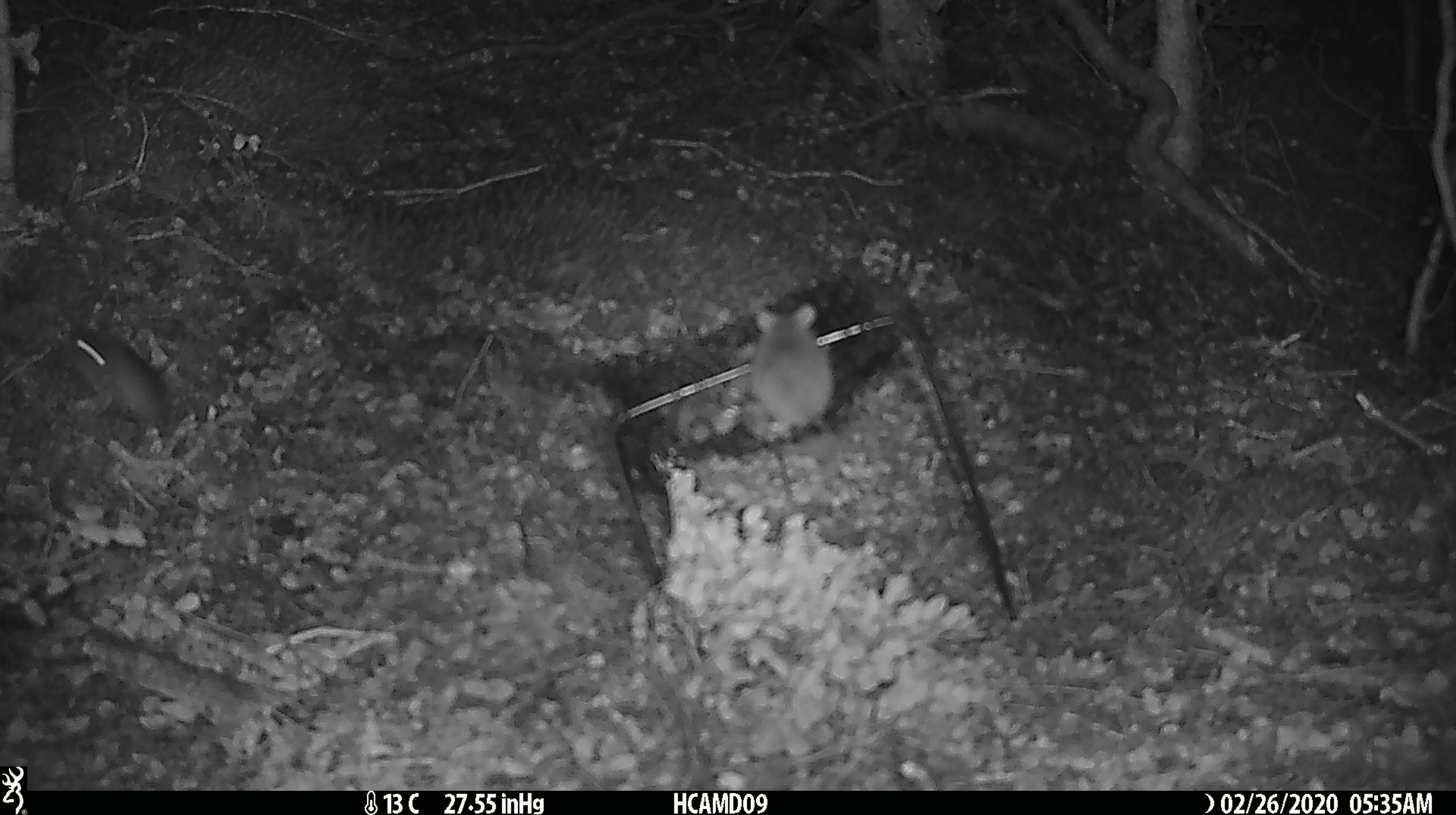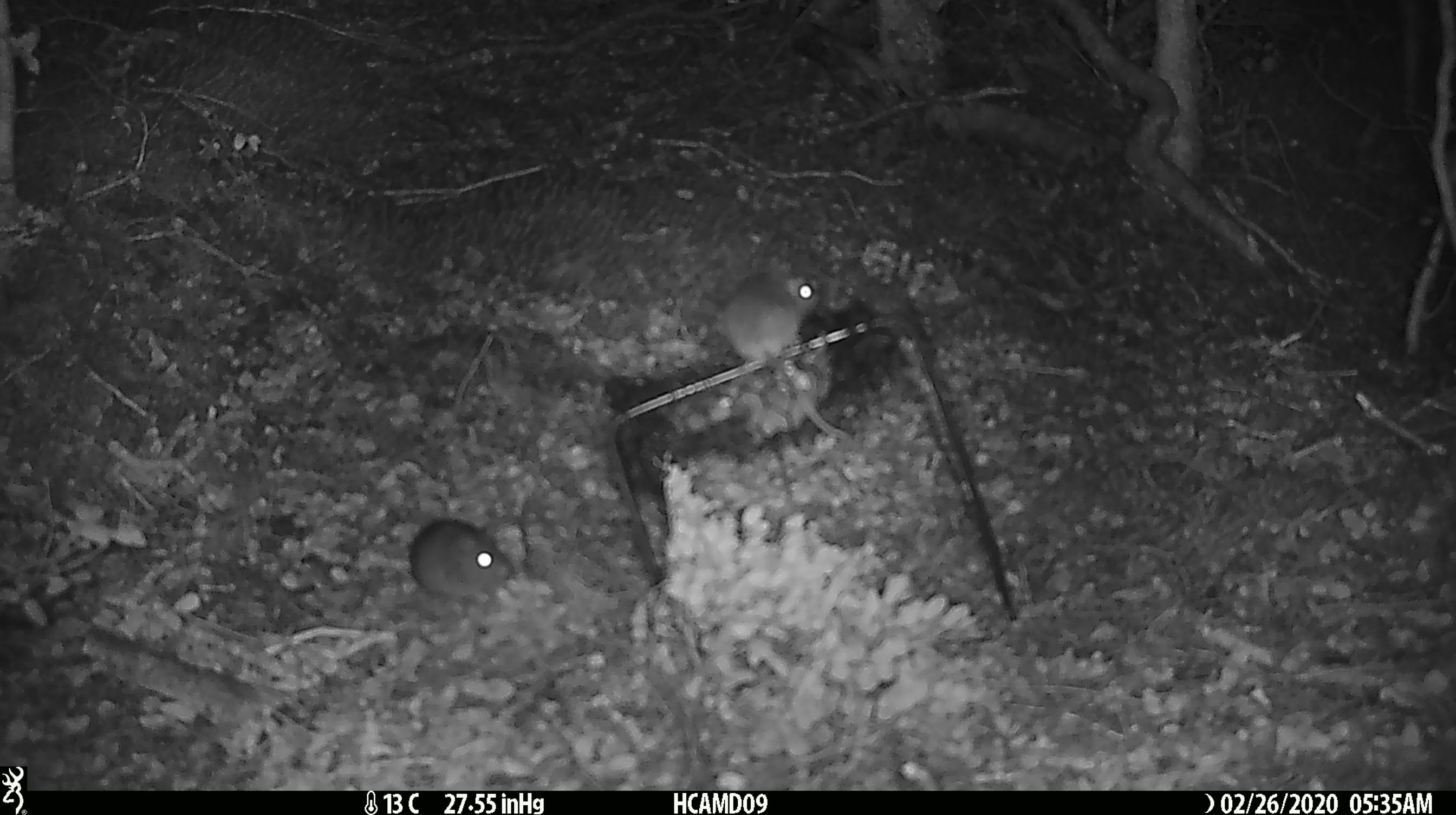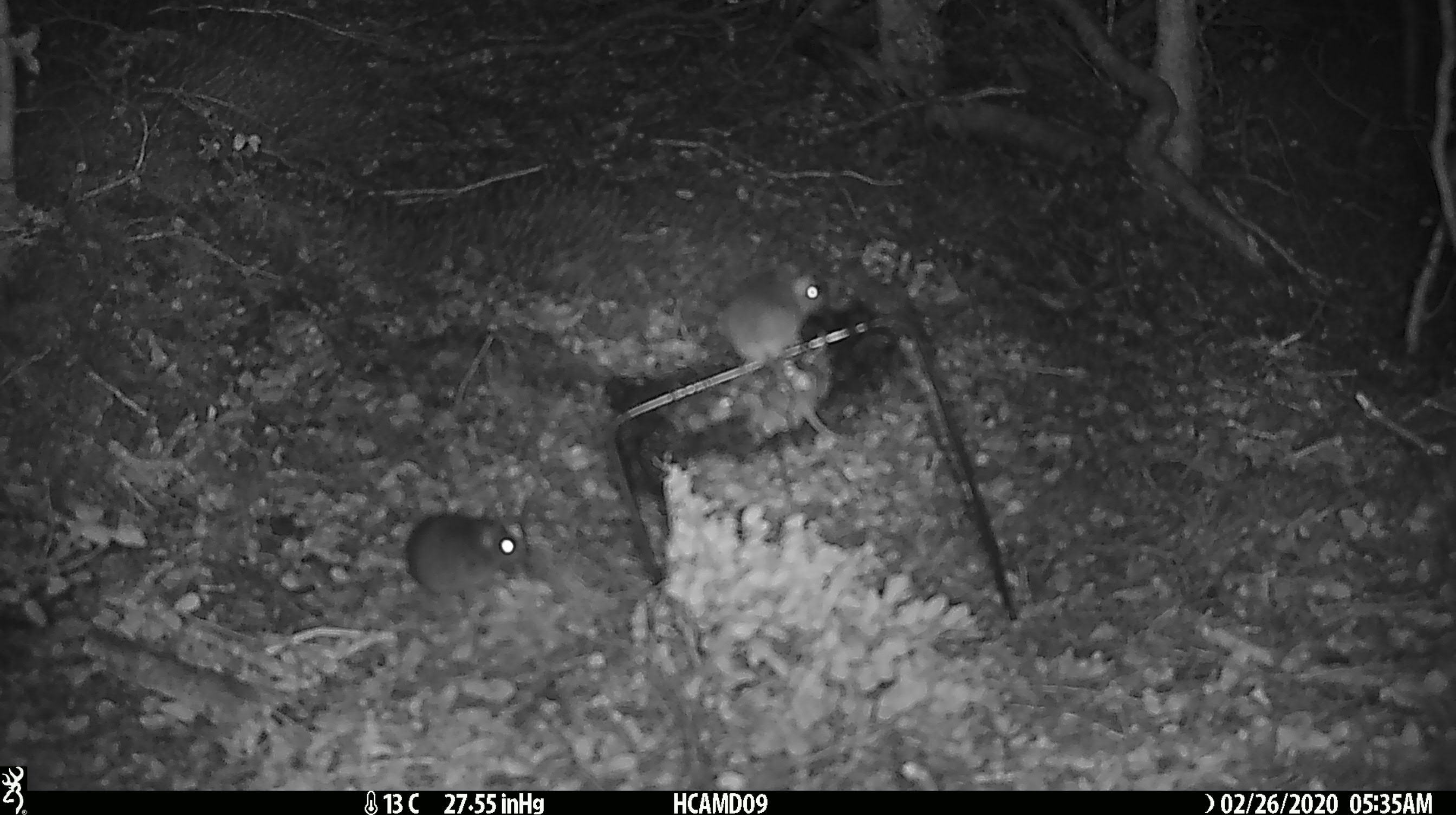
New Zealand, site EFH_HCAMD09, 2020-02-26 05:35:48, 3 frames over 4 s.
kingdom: Animalia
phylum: Chordata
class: Mammalia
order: Rodentia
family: Muridae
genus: Mus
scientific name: Mus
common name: mouse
Mouse (Mus).